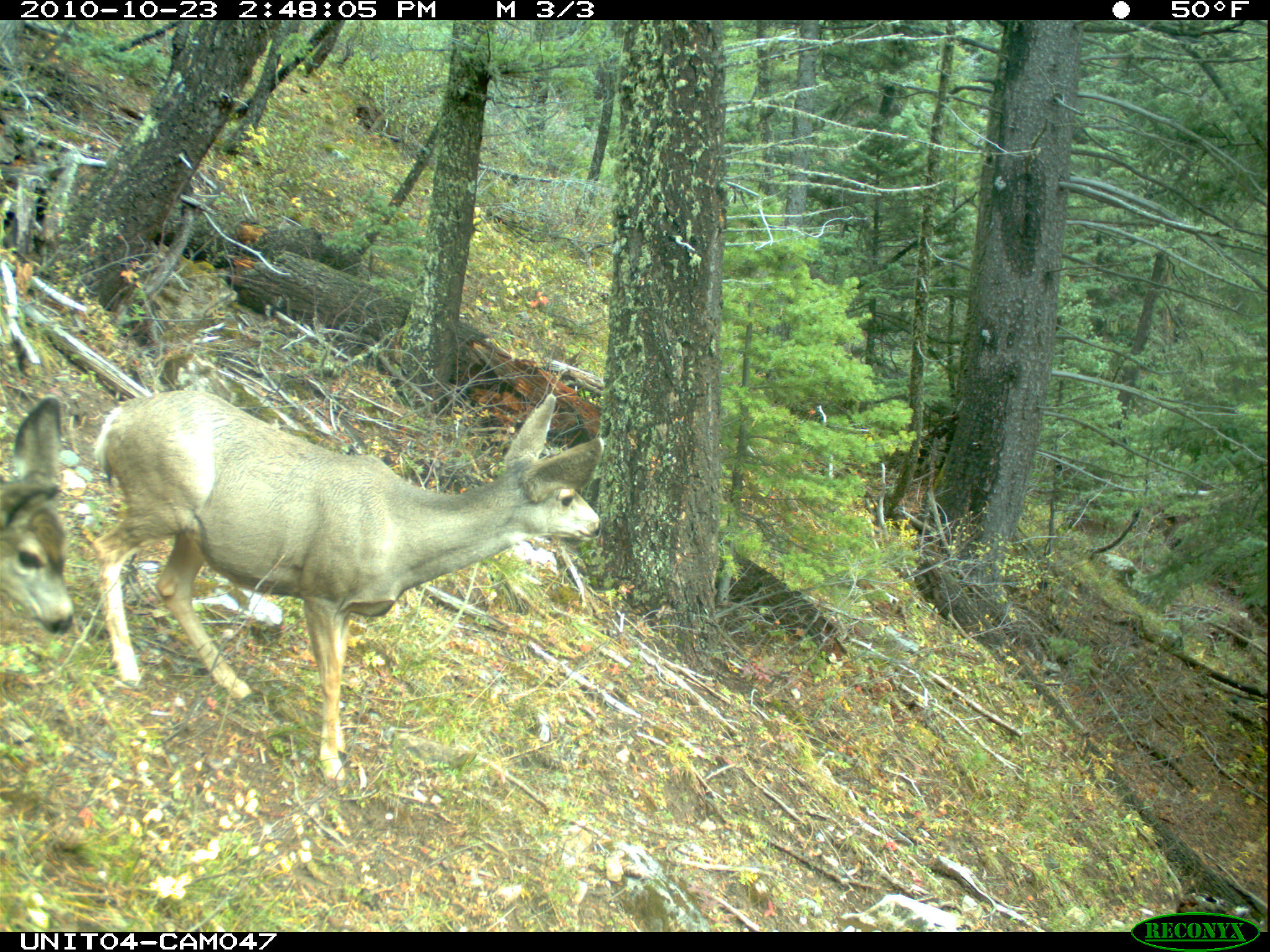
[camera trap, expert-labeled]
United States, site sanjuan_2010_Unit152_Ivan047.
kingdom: Animalia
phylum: Chordata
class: Mammalia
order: Artiodactyla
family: Cervidae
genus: Odocoileus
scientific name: Odocoileus hemionus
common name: mule deer